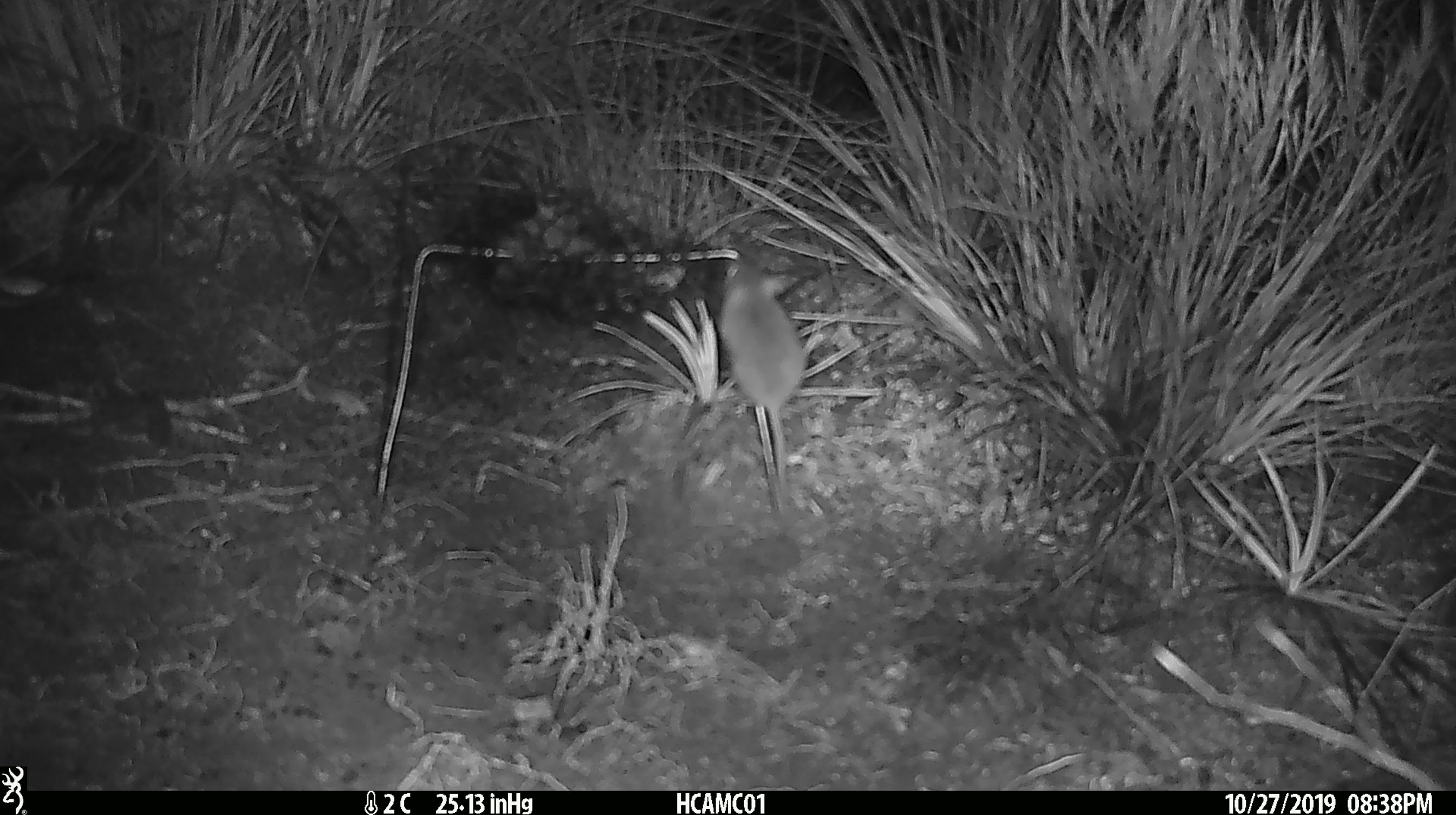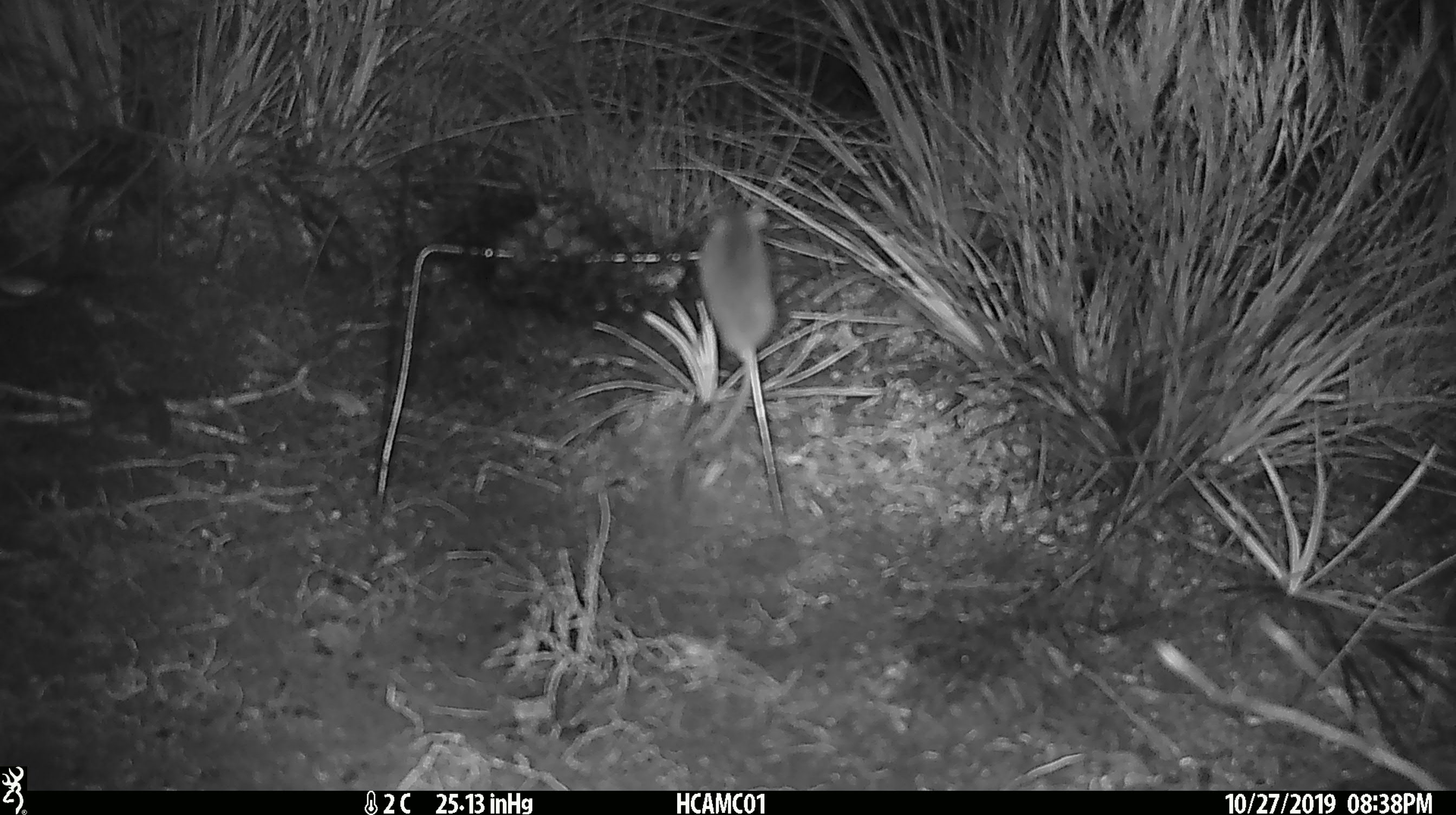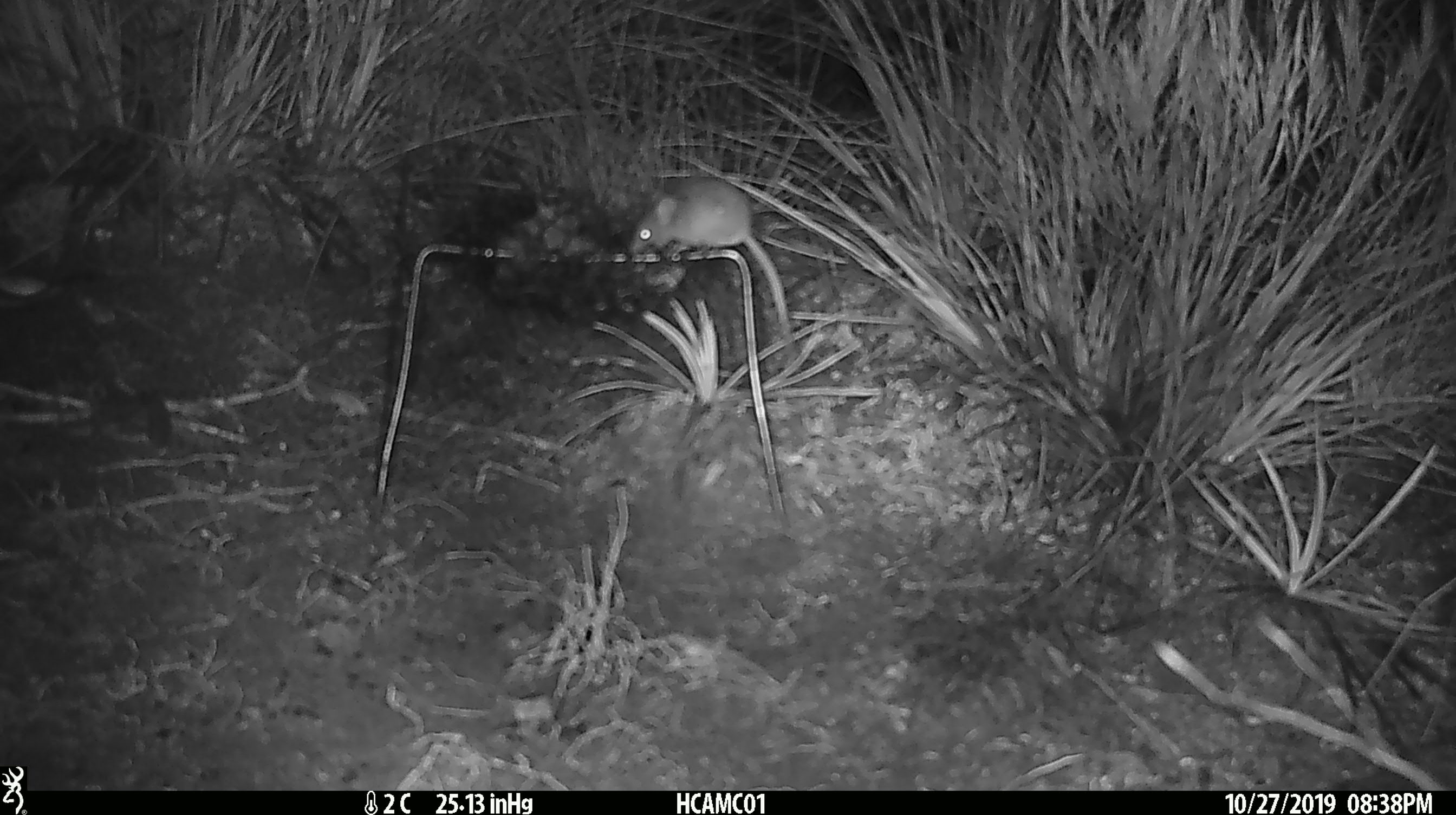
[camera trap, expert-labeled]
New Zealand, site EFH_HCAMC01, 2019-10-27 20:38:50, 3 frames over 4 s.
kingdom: Animalia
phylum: Chordata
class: Mammalia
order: Rodentia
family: Muridae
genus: Mus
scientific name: Mus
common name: mouse